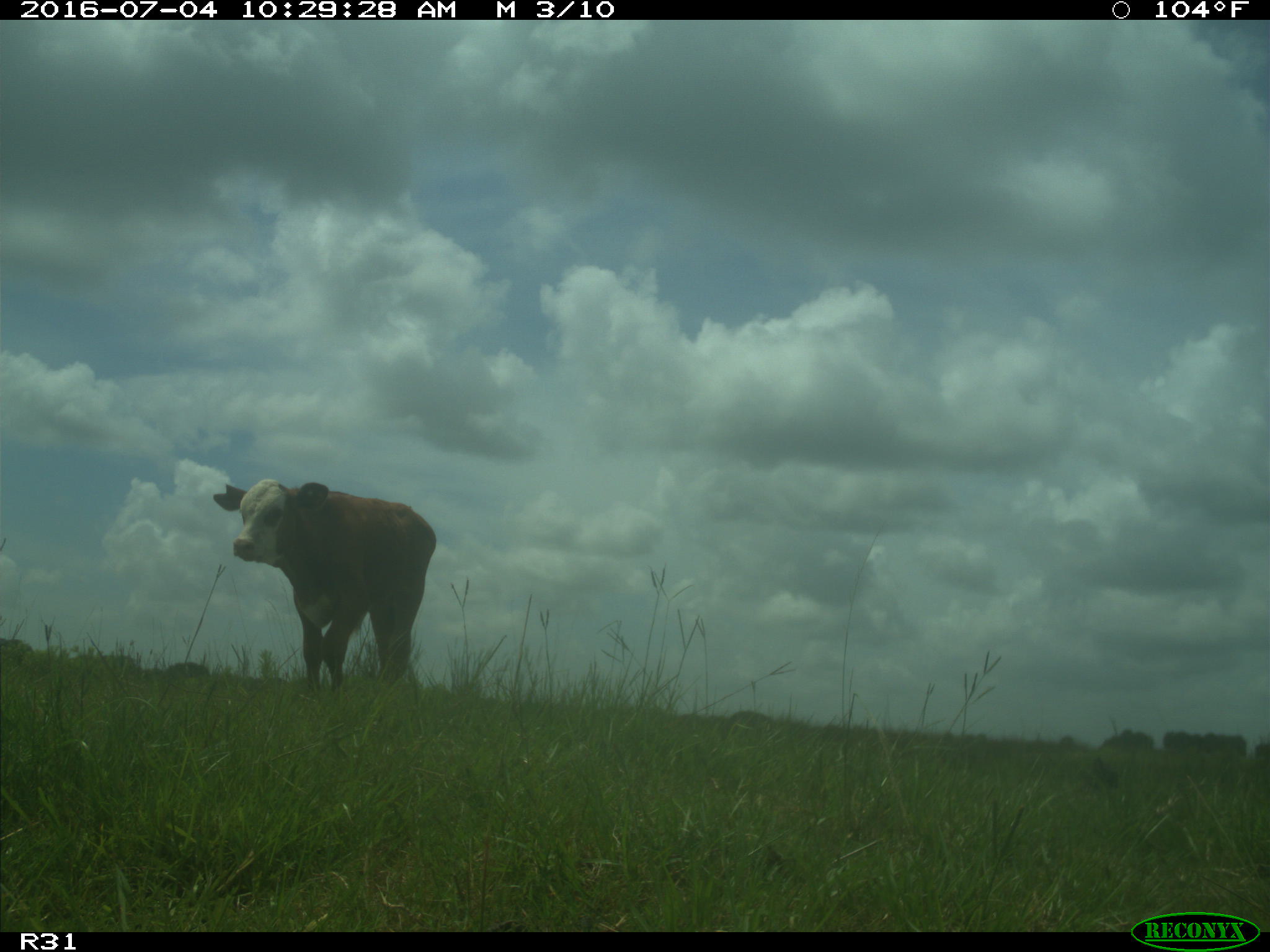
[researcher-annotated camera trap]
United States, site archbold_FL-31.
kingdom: Animalia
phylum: Chordata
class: Mammalia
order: Artiodactyla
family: Bovidae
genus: Bos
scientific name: Bos taurus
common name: domestic cow